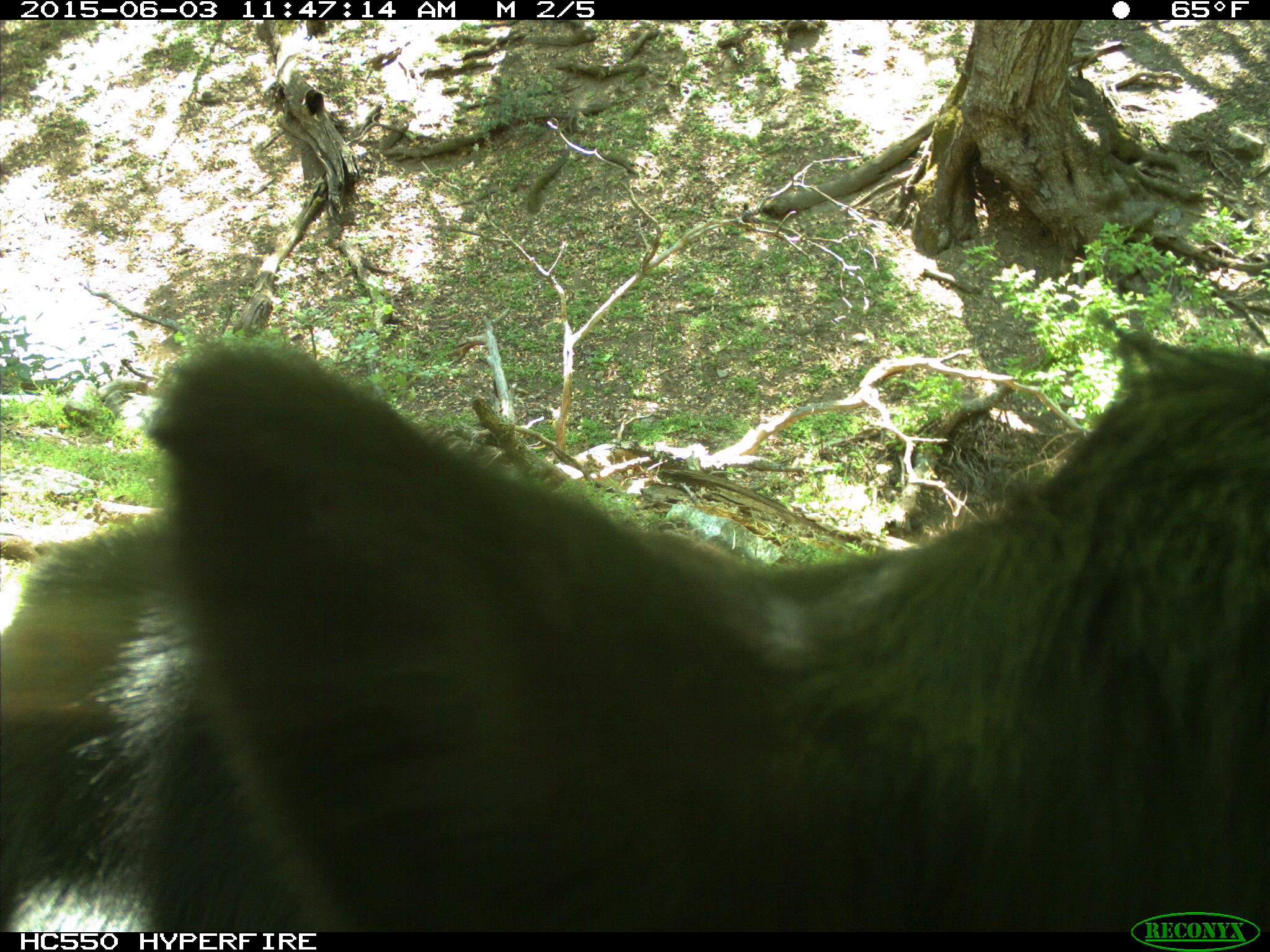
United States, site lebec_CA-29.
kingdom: Animalia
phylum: Chordata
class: Mammalia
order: Artiodactyla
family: Bovidae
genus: Bos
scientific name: Bos taurus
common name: domestic cow